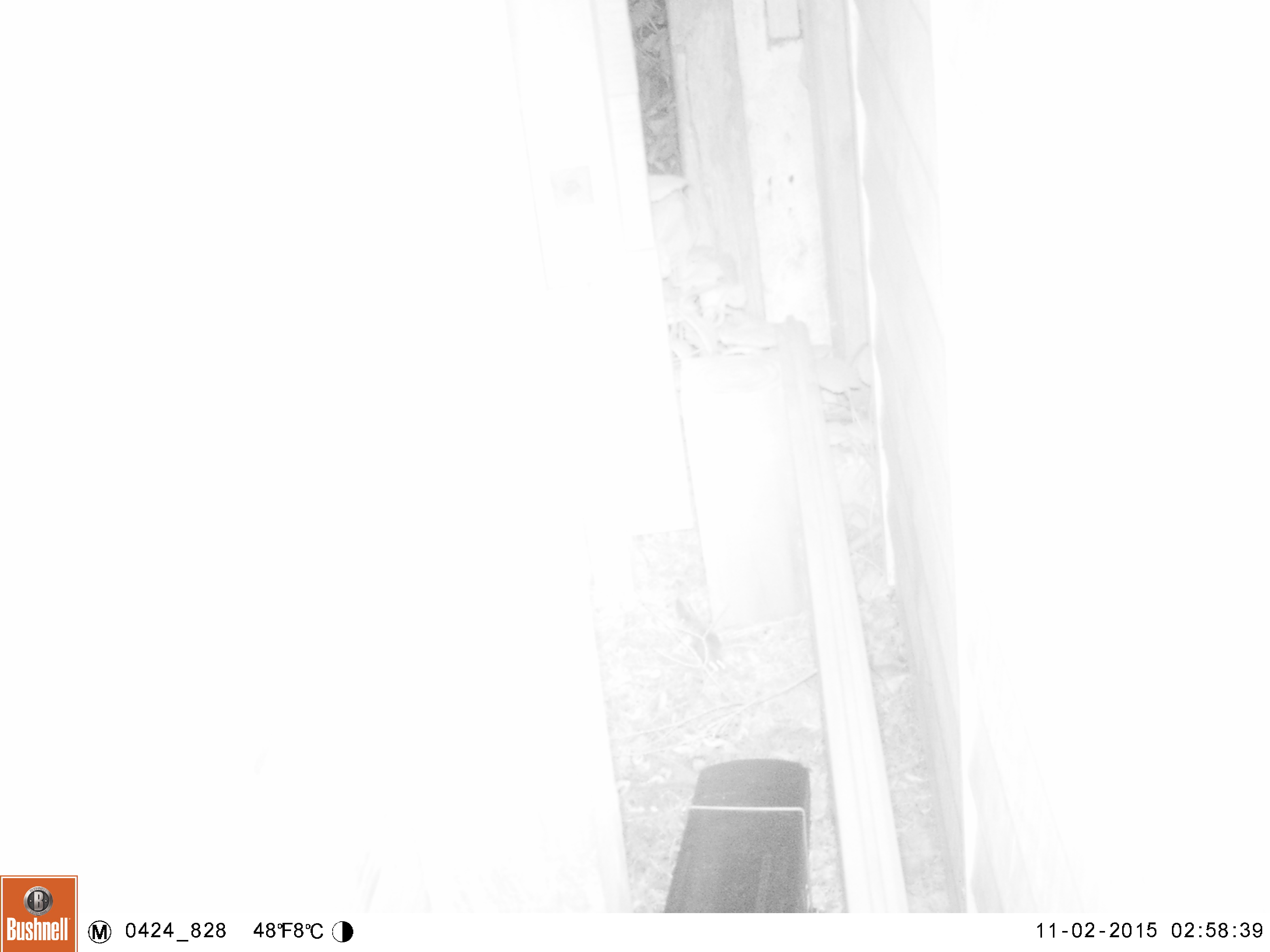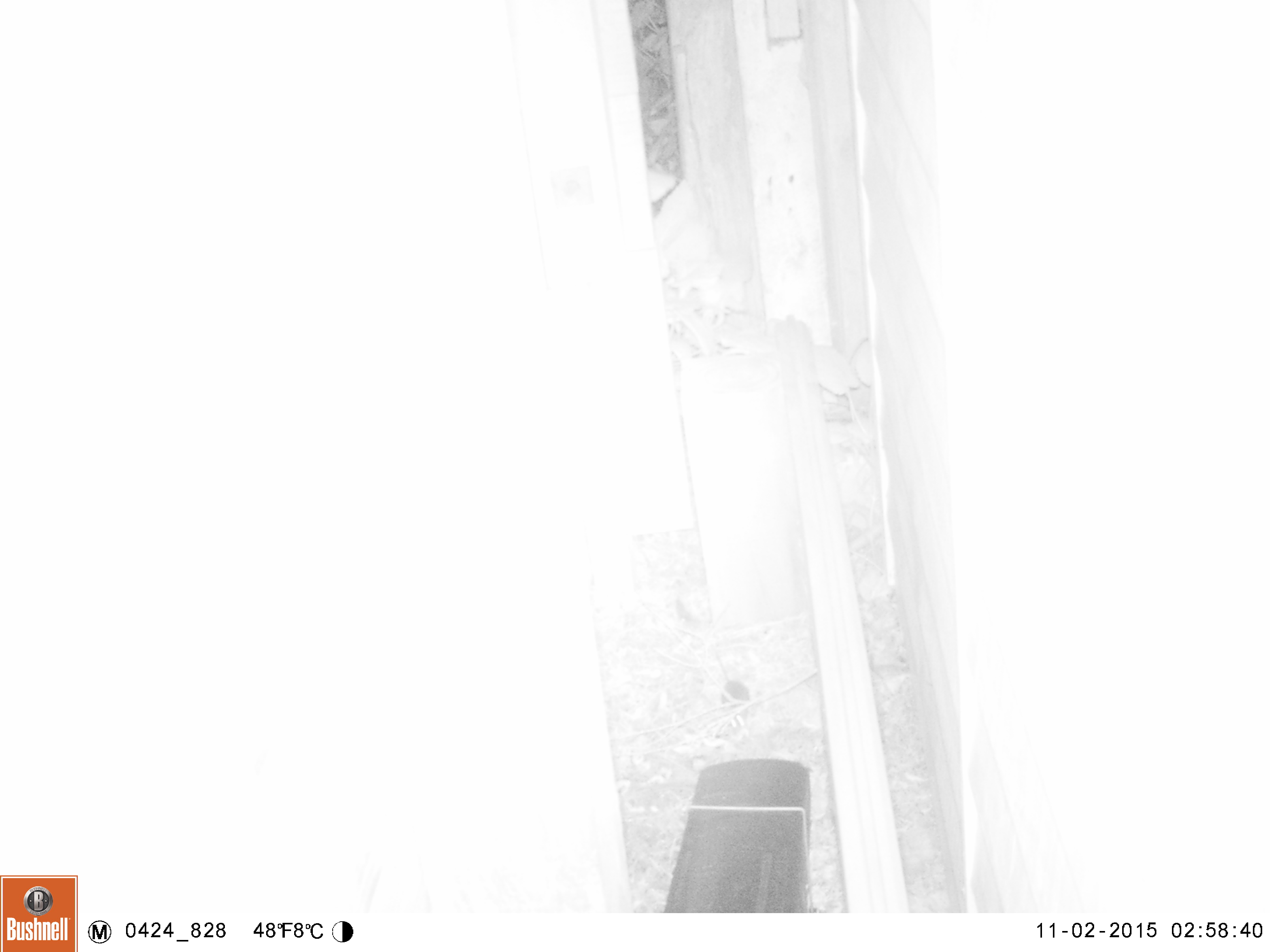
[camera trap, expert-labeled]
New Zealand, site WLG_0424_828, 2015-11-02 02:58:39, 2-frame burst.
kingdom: Animalia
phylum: Chordata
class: Mammalia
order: Rodentia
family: Muridae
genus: Mus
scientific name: Mus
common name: mouse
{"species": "mouse (Mus)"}